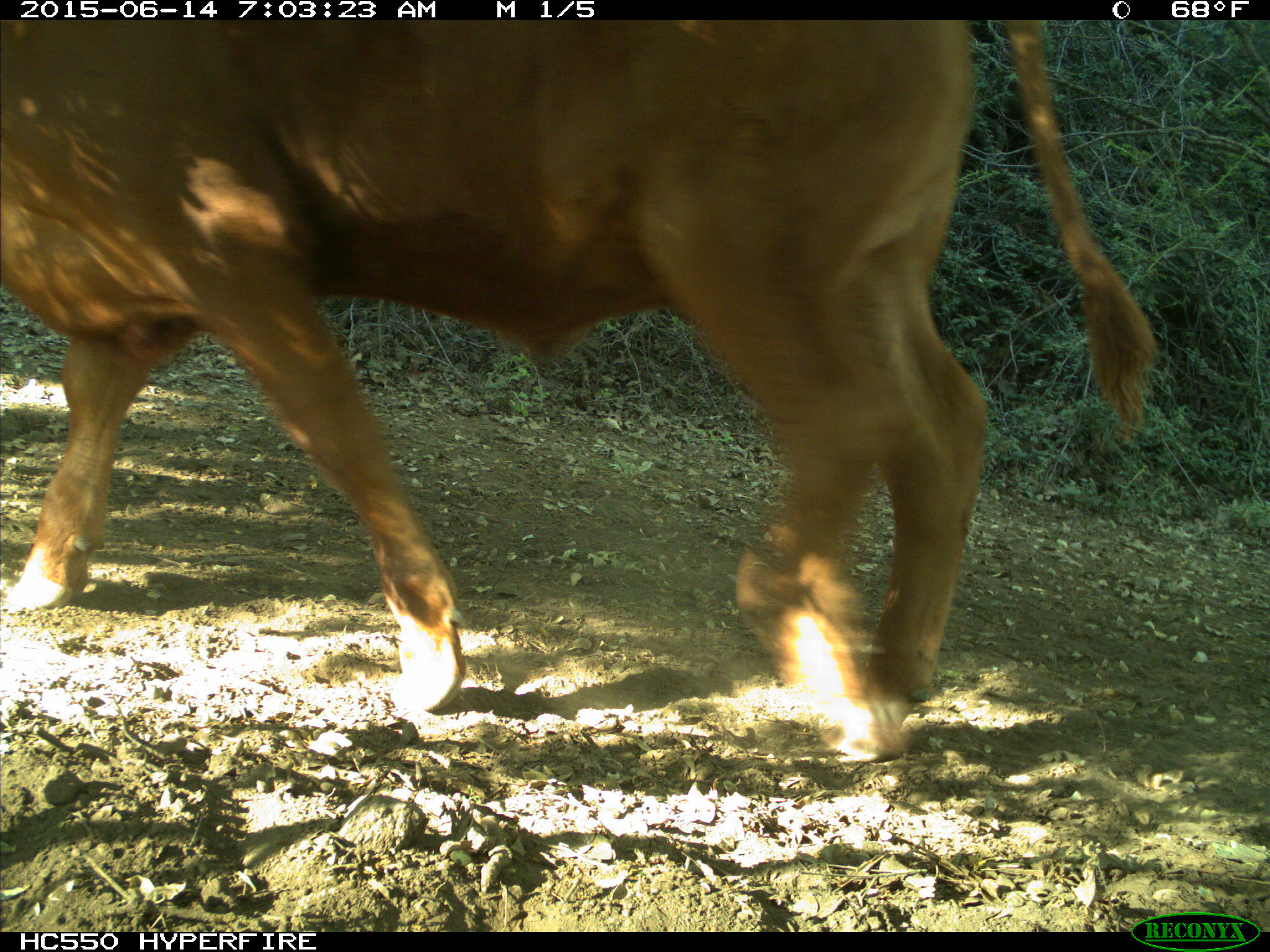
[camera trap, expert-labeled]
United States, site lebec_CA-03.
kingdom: Animalia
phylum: Chordata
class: Mammalia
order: Artiodactyla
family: Bovidae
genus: Bos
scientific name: Bos taurus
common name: domestic cow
Bos taurus (domestic cow).